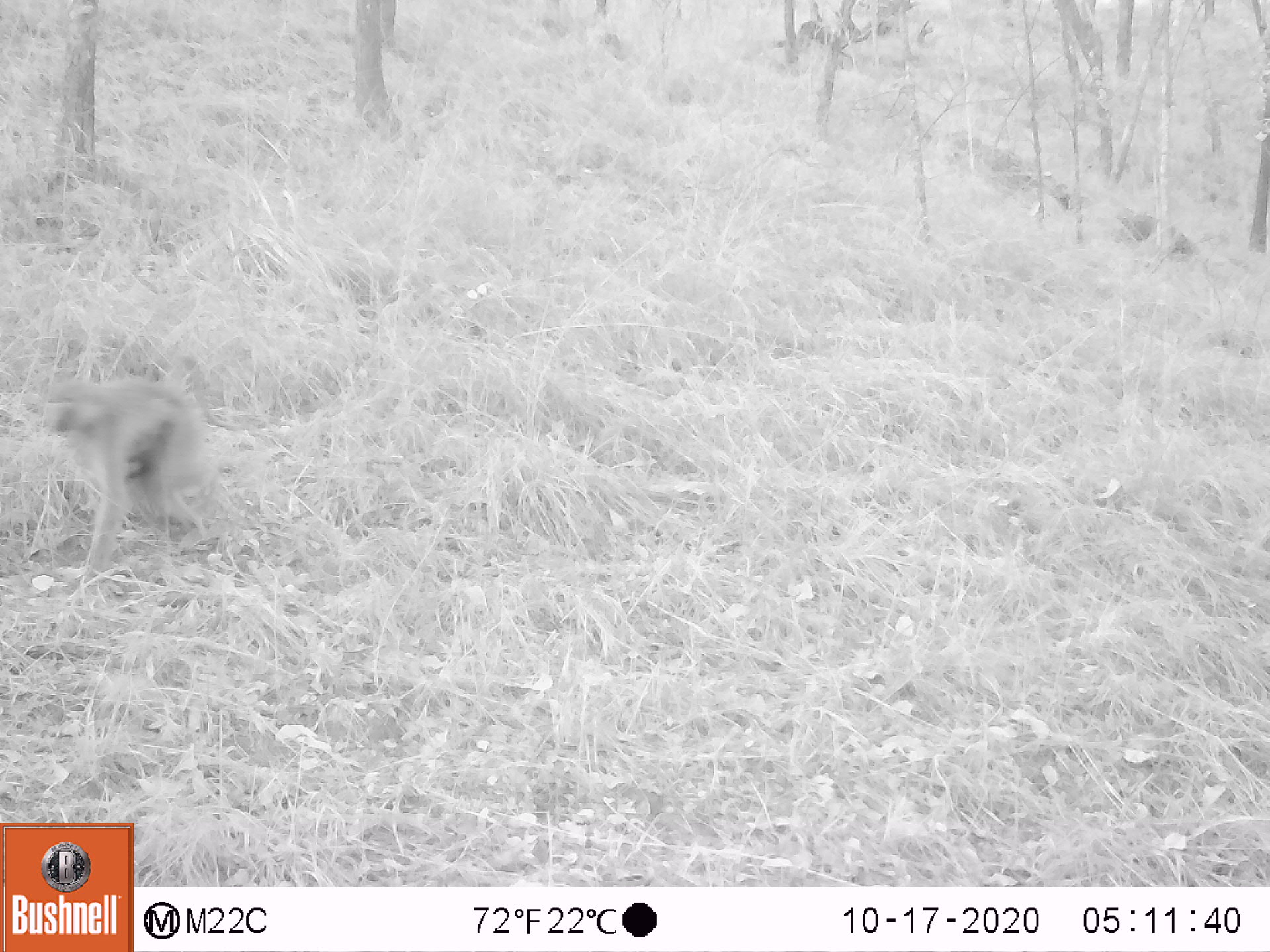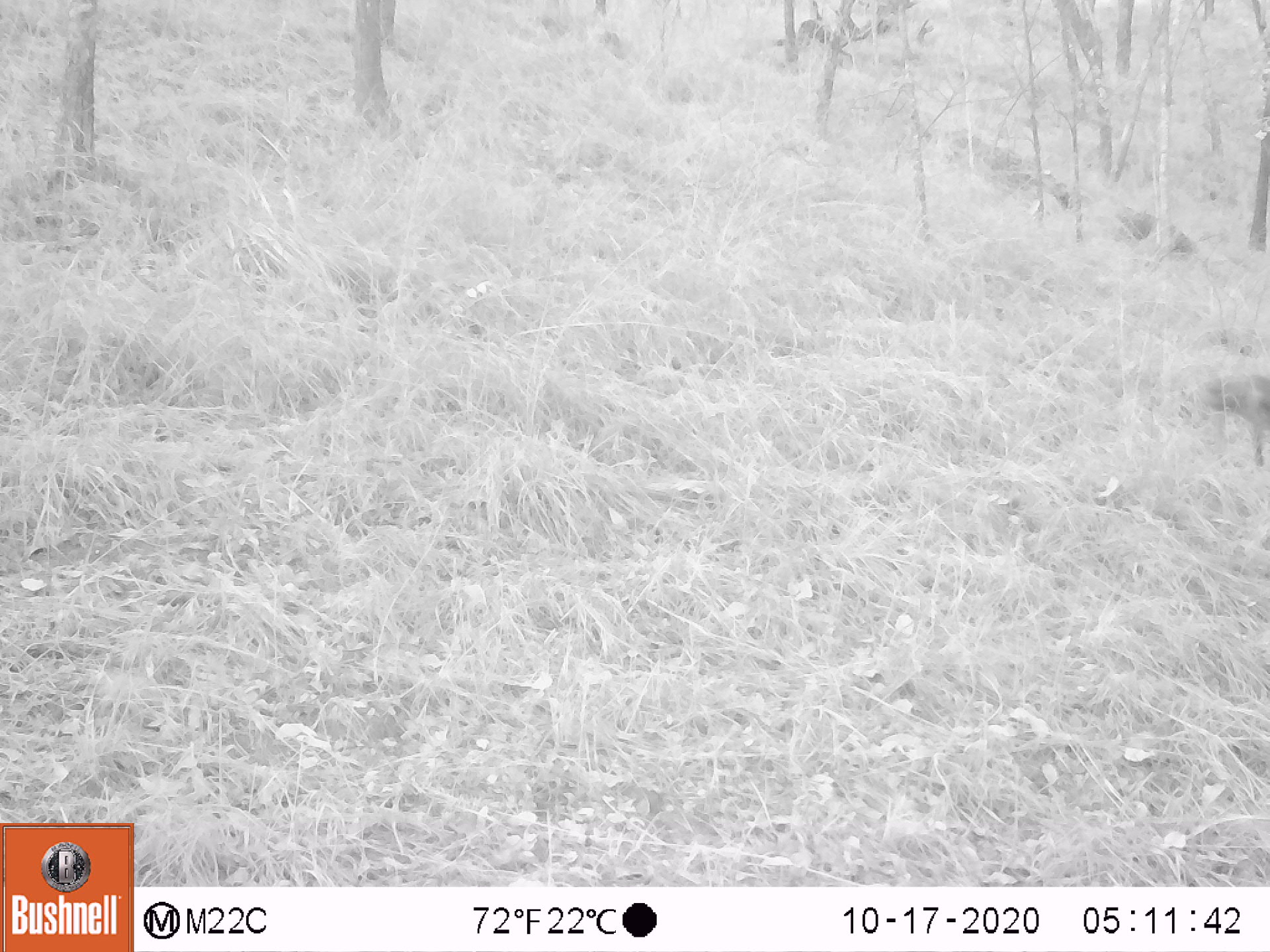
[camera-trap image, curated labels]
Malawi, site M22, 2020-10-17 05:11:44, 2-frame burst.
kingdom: Animalia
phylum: Chordata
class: Mammalia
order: Primates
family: Cercopithecidae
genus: Papio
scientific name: Papio cynocephalus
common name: yellow baboon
Yellow baboon (Papio cynocephalus), count 1.